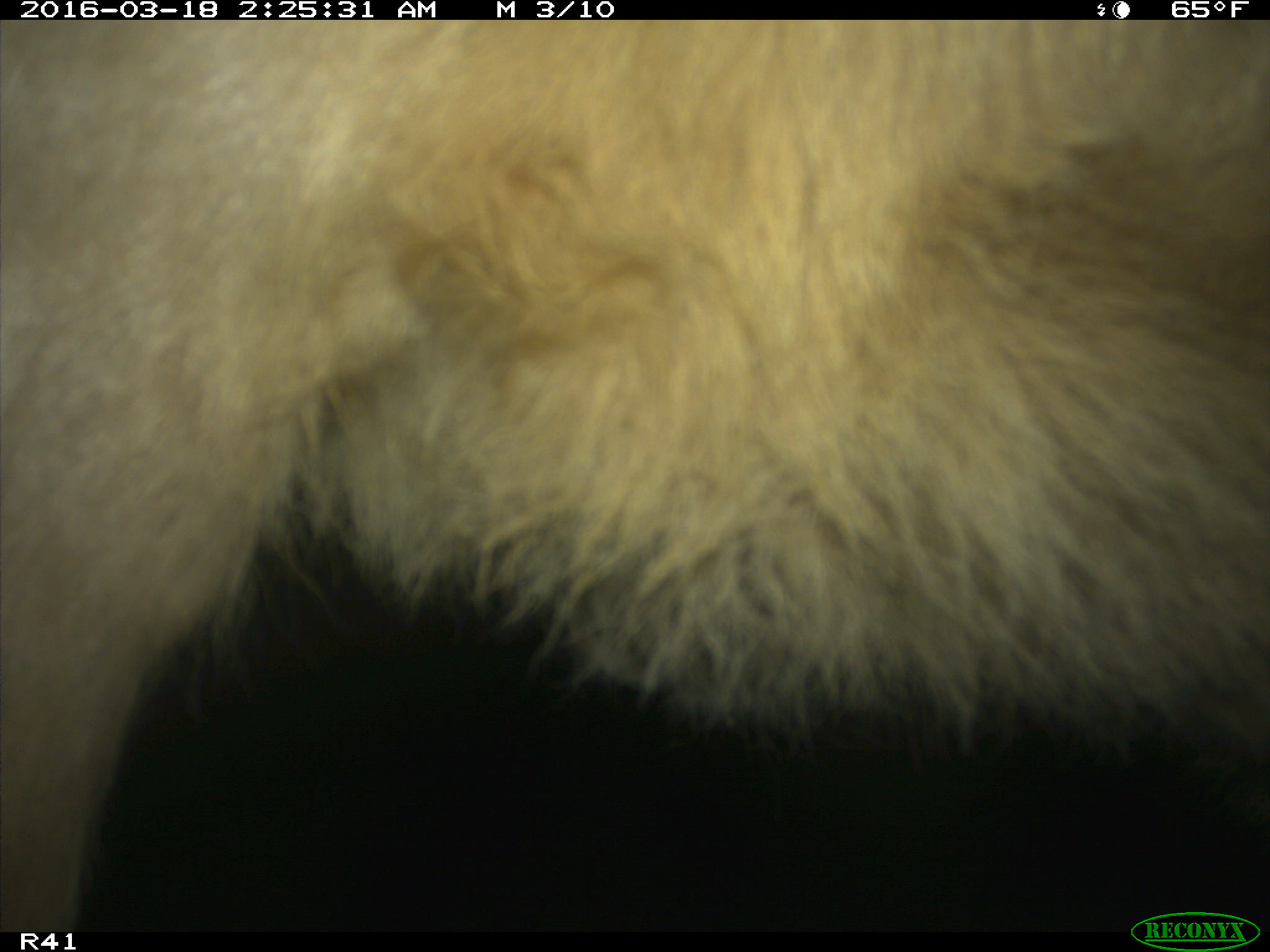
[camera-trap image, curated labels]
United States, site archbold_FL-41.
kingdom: Animalia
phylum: Chordata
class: Mammalia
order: Artiodactyla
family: Bovidae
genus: Bos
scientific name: Bos taurus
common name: domestic cow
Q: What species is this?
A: Bos taurus (domestic cow).